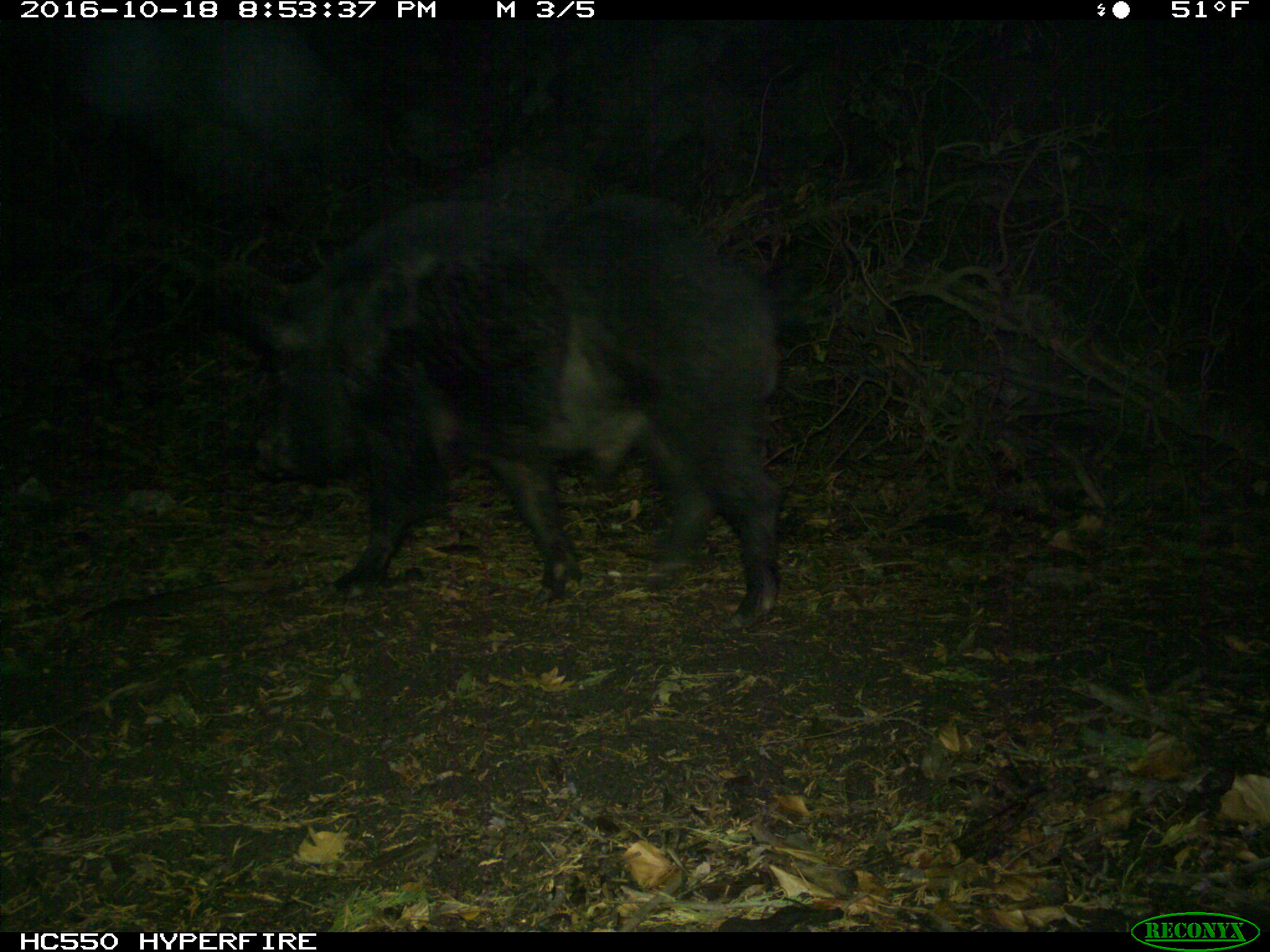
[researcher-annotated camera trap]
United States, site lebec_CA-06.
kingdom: Animalia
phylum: Chordata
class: Mammalia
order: Artiodactyla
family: Suidae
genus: Sus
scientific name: Sus scrofa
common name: wild boar